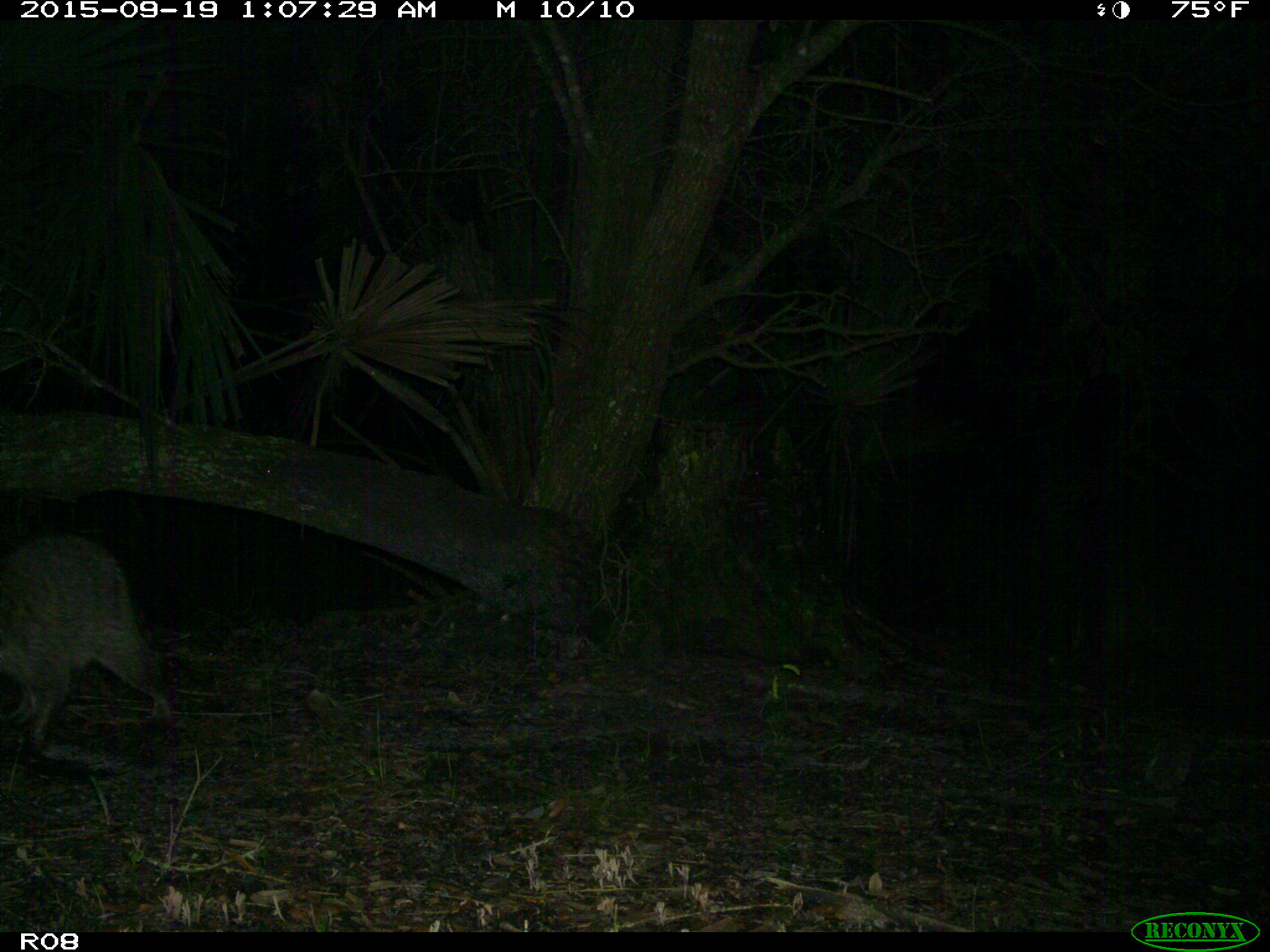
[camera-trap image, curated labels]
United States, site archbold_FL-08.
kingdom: Animalia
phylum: Chordata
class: Mammalia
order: Carnivora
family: Procyonidae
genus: Procyon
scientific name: Procyon lotor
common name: common raccoon